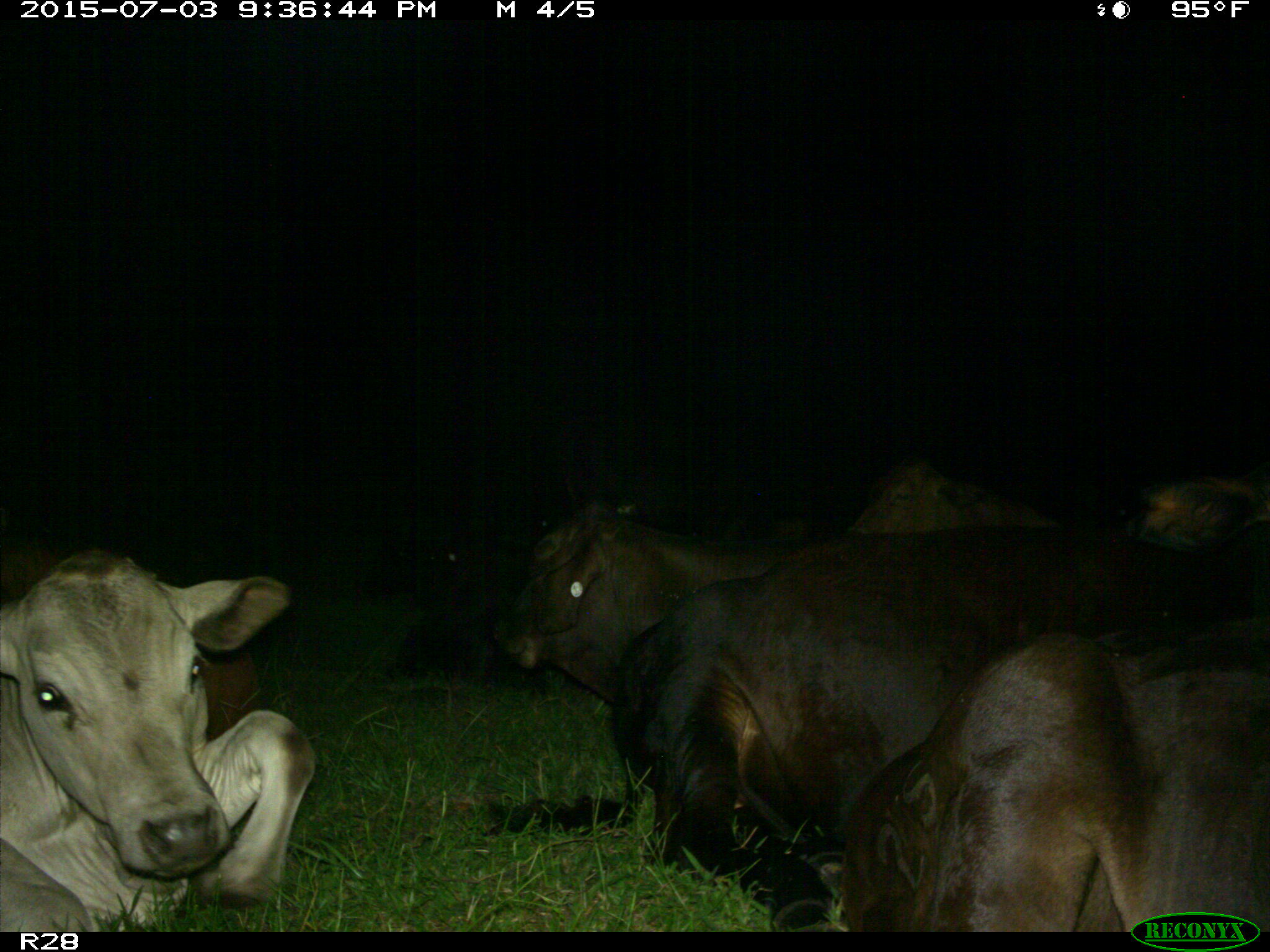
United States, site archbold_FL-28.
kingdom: Animalia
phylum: Chordata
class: Mammalia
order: Artiodactyla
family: Bovidae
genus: Bos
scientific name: Bos taurus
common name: domestic cow